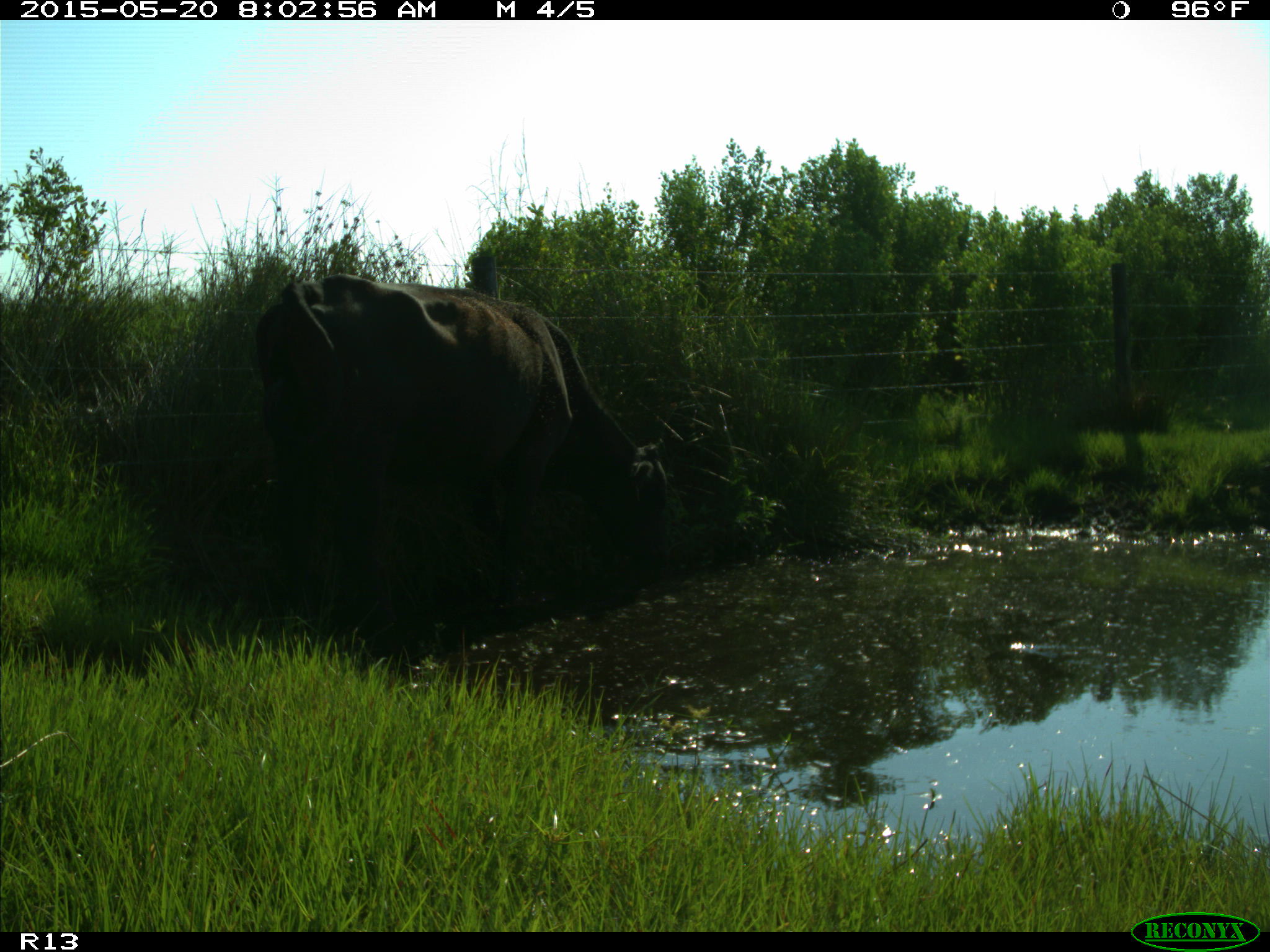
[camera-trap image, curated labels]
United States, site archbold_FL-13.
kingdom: Animalia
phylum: Chordata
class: Mammalia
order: Artiodactyla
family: Bovidae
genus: Bos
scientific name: Bos taurus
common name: domestic cow